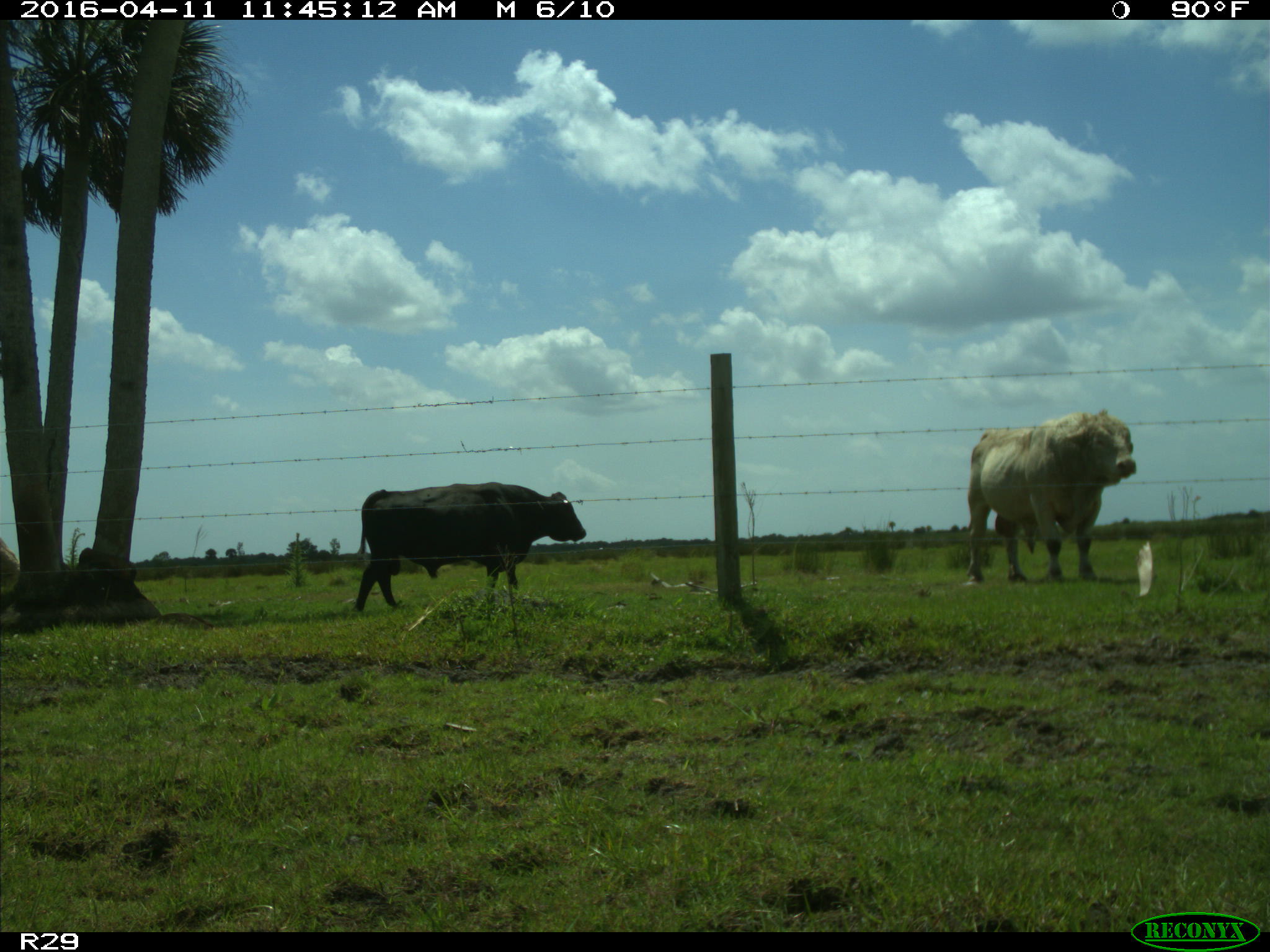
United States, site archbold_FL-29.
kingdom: Animalia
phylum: Chordata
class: Mammalia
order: Artiodactyla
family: Bovidae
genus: Bos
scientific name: Bos taurus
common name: domestic cow